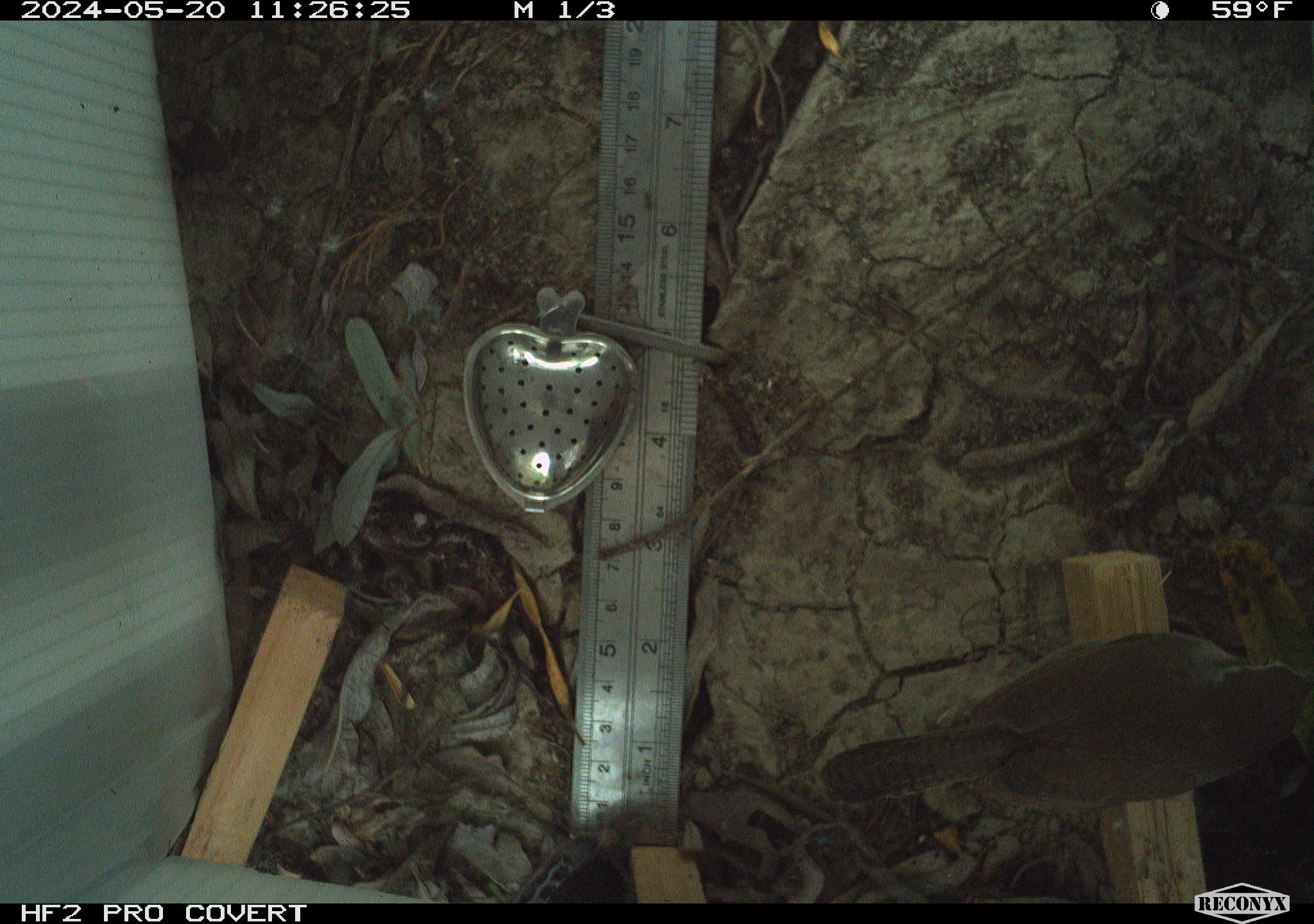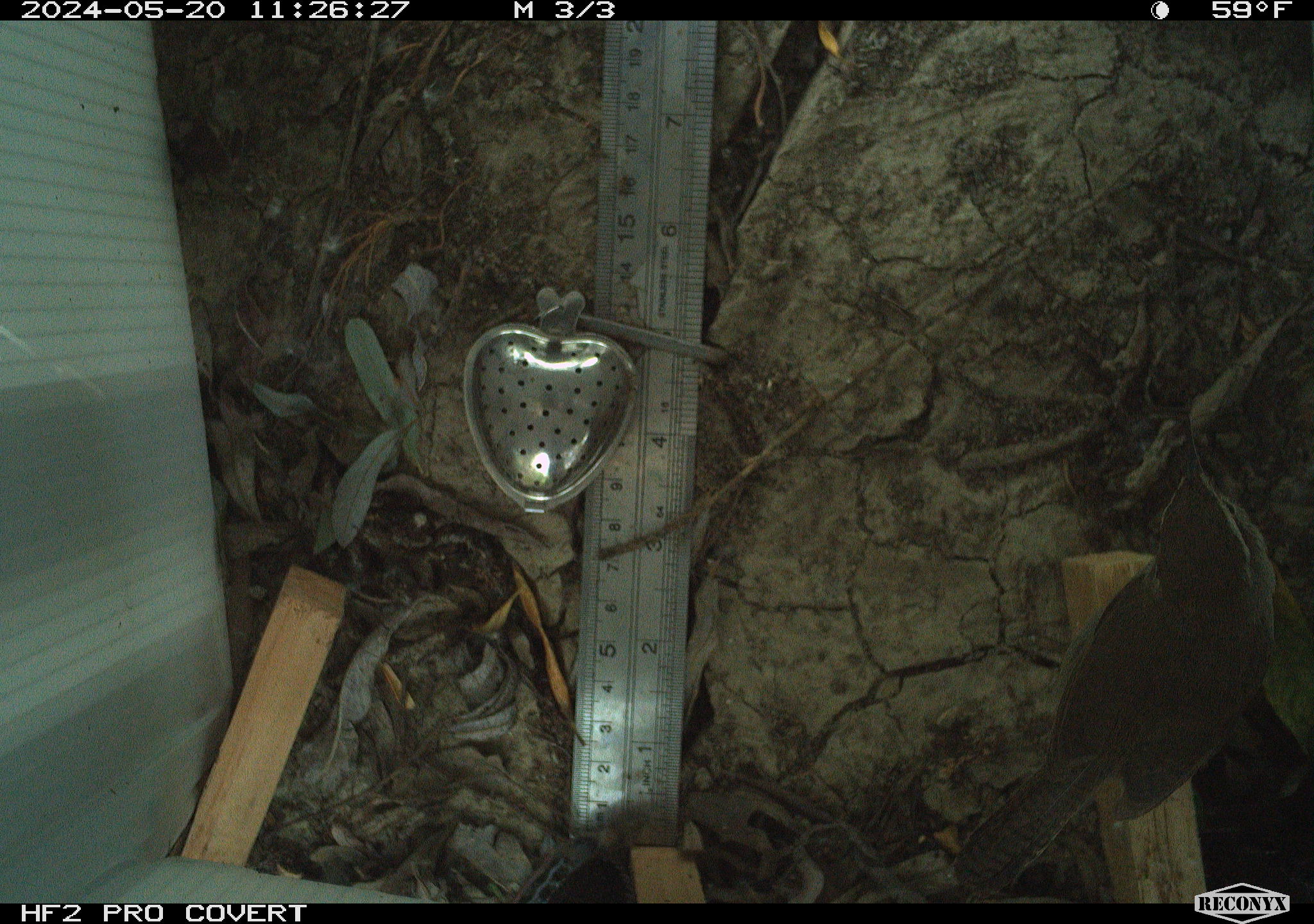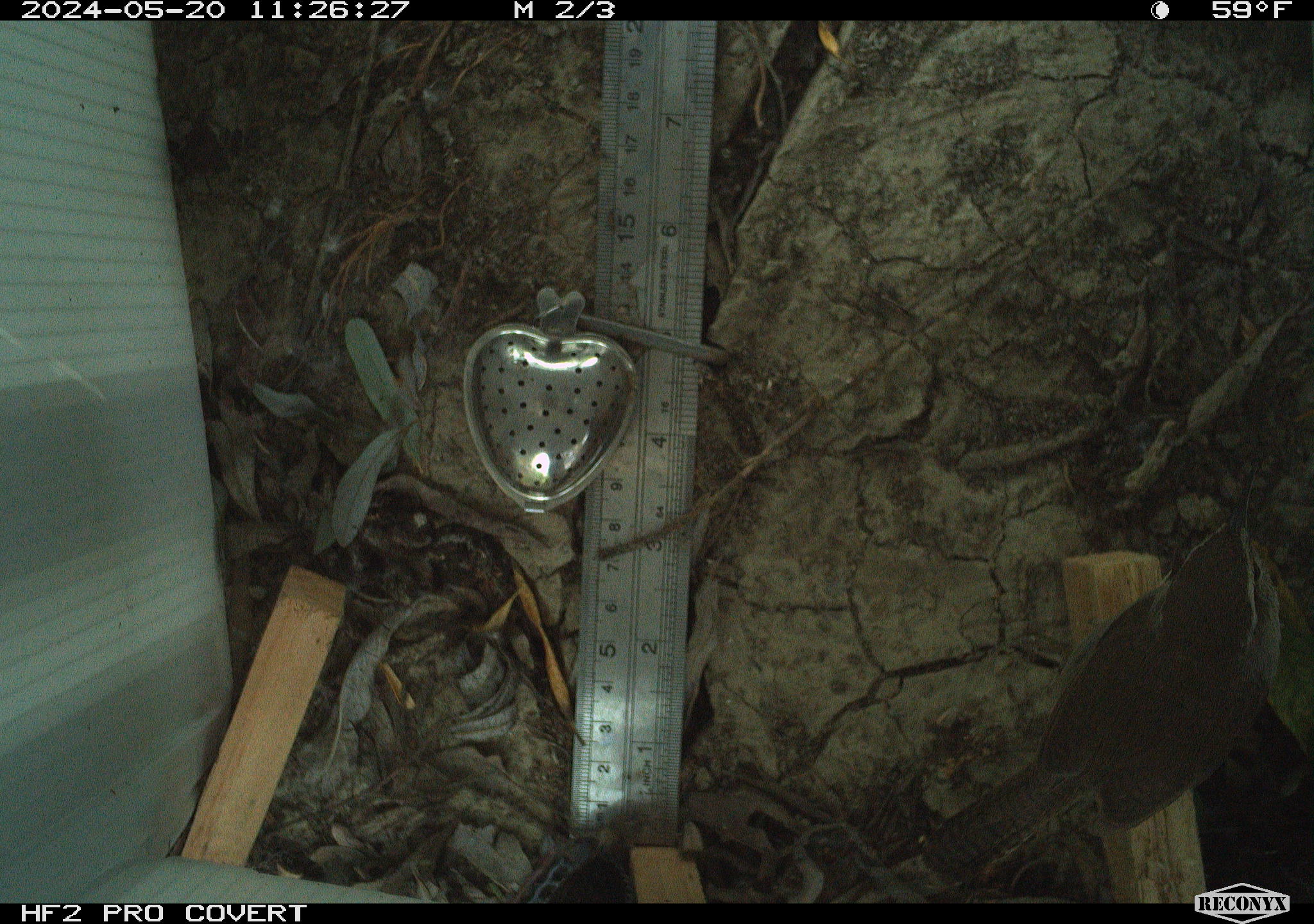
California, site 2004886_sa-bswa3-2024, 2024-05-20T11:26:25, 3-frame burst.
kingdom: Animalia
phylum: Chordata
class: Aves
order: Passeriformes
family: Troglodytidae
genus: Thryomanes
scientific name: Thryomanes bewickii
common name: bewick's wren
Bewick's wren (Thryomanes bewickii).